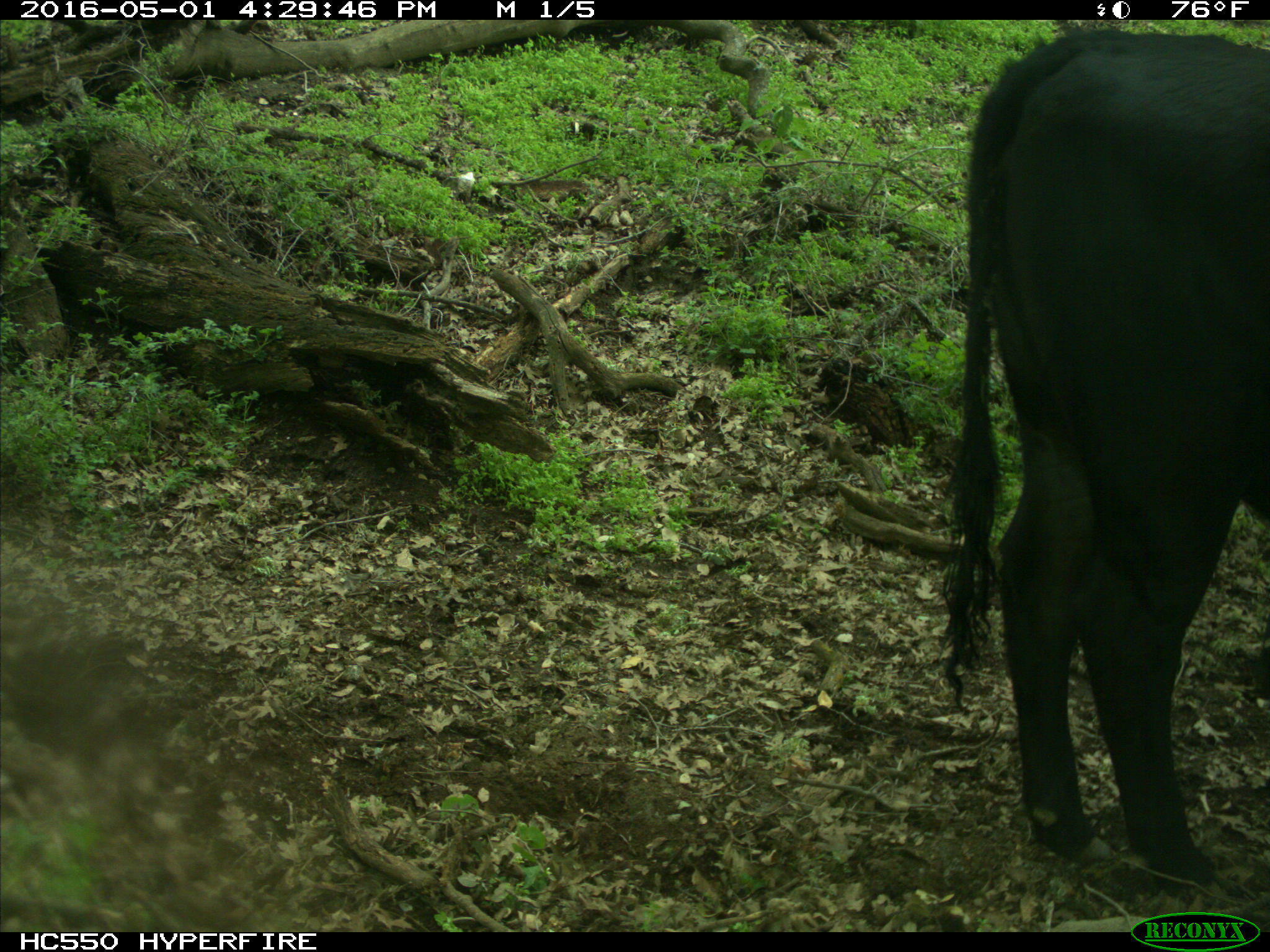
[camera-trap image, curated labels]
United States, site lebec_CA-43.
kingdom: Animalia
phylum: Chordata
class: Mammalia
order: Artiodactyla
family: Bovidae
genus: Bos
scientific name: Bos taurus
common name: domestic cow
Bos taurus (domestic cow).